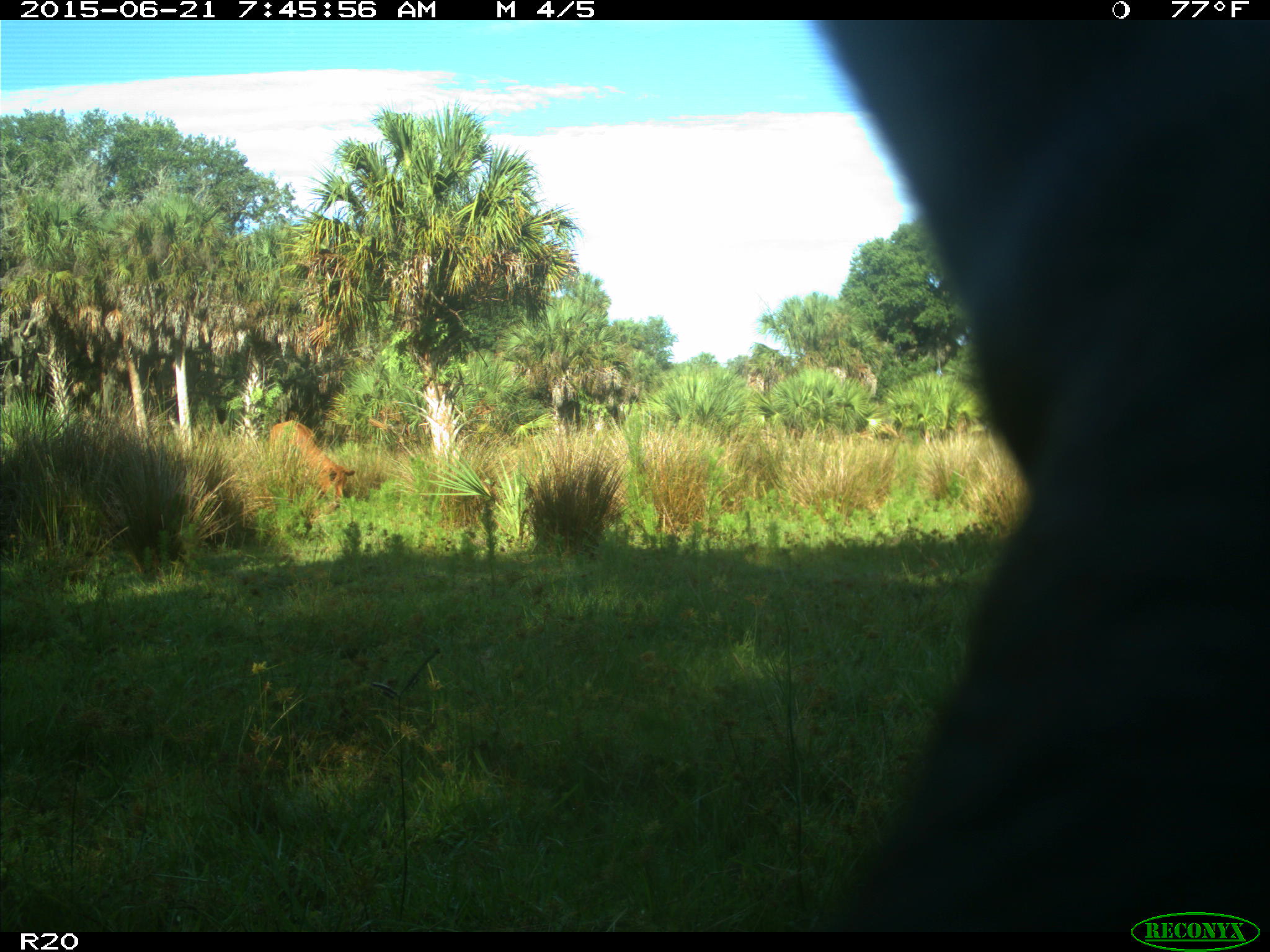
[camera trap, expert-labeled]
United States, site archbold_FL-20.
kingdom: Animalia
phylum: Chordata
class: Mammalia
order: Artiodactyla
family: Bovidae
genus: Bos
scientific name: Bos taurus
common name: domestic cow